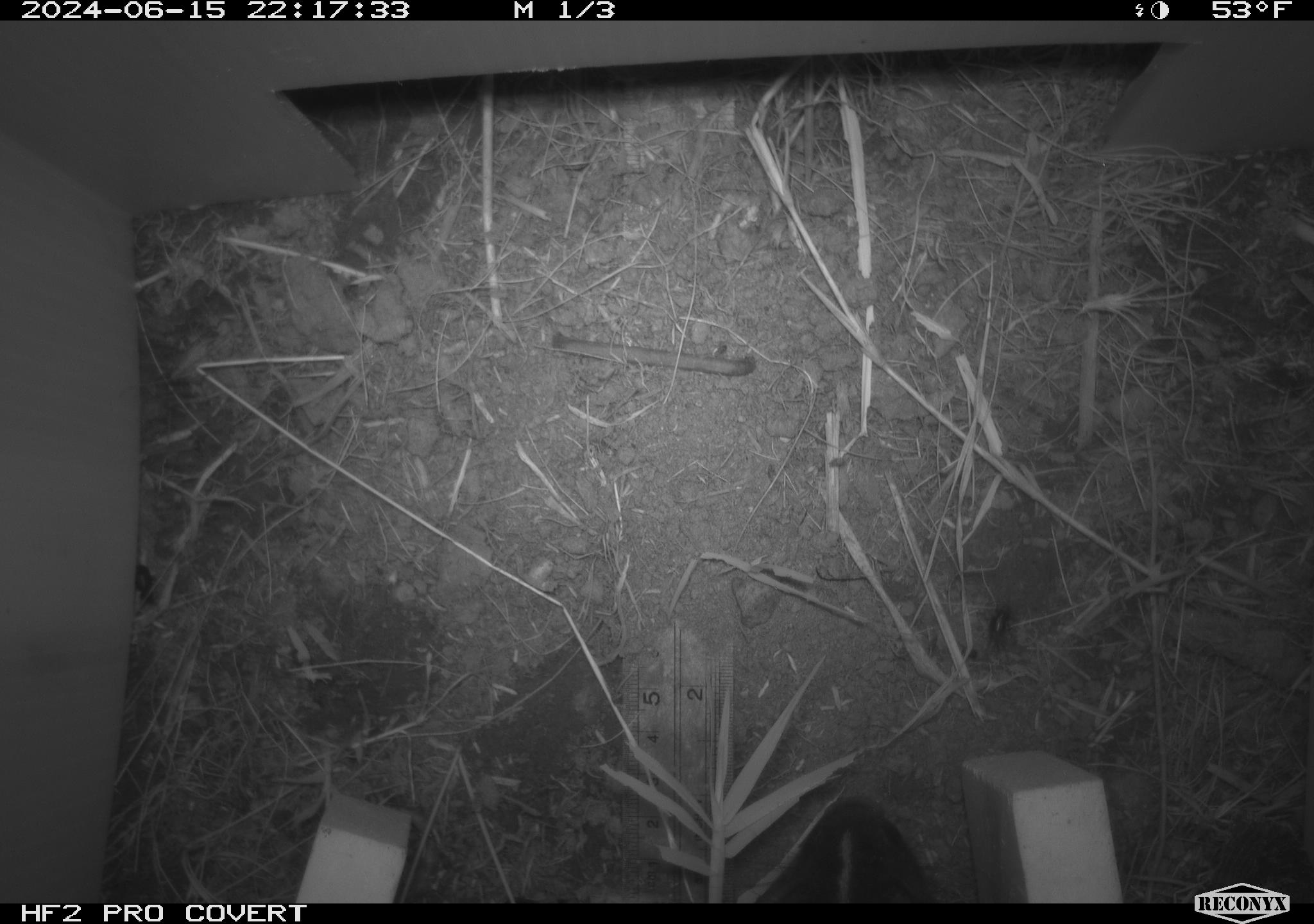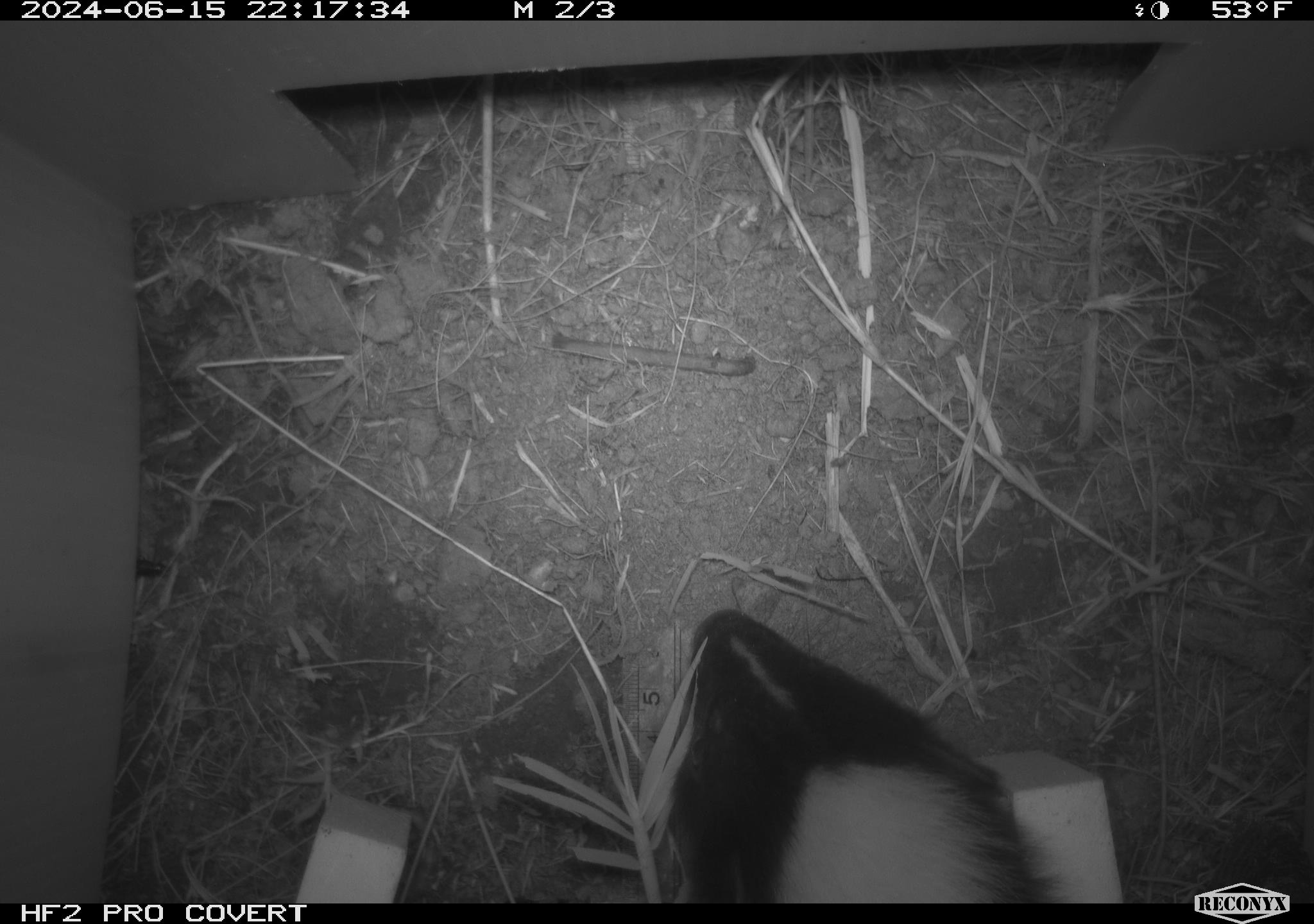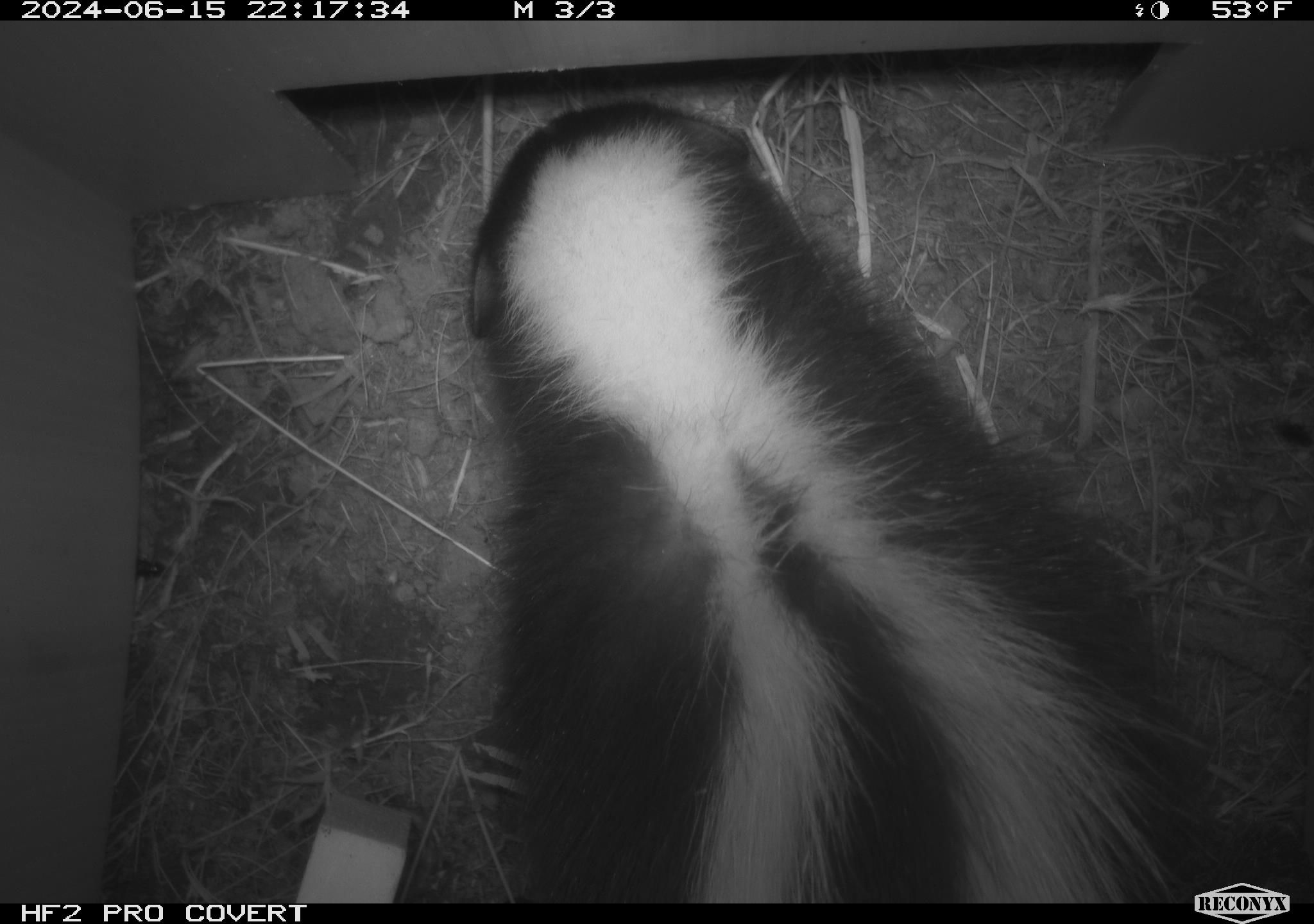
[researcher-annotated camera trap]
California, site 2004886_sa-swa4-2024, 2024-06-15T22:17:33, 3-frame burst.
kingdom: Animalia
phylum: Chordata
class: Mammalia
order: Carnivora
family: Mephitidae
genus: Mephitis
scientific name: Mephitis mephitis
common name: striped skunk